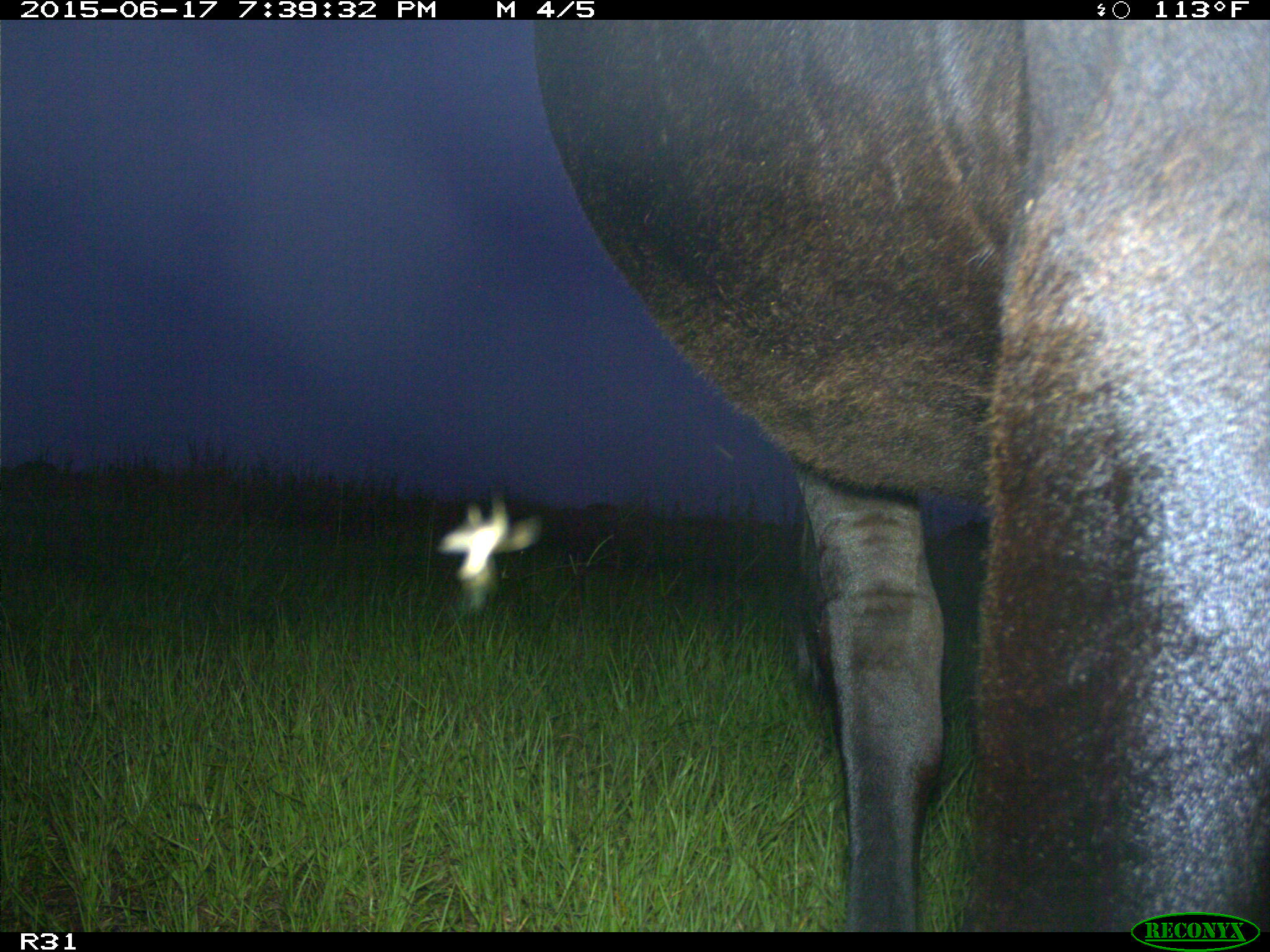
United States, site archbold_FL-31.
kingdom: Animalia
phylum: Chordata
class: Mammalia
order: Artiodactyla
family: Bovidae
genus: Bos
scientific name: Bos taurus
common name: domestic cow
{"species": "Bos taurus (domestic cow)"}